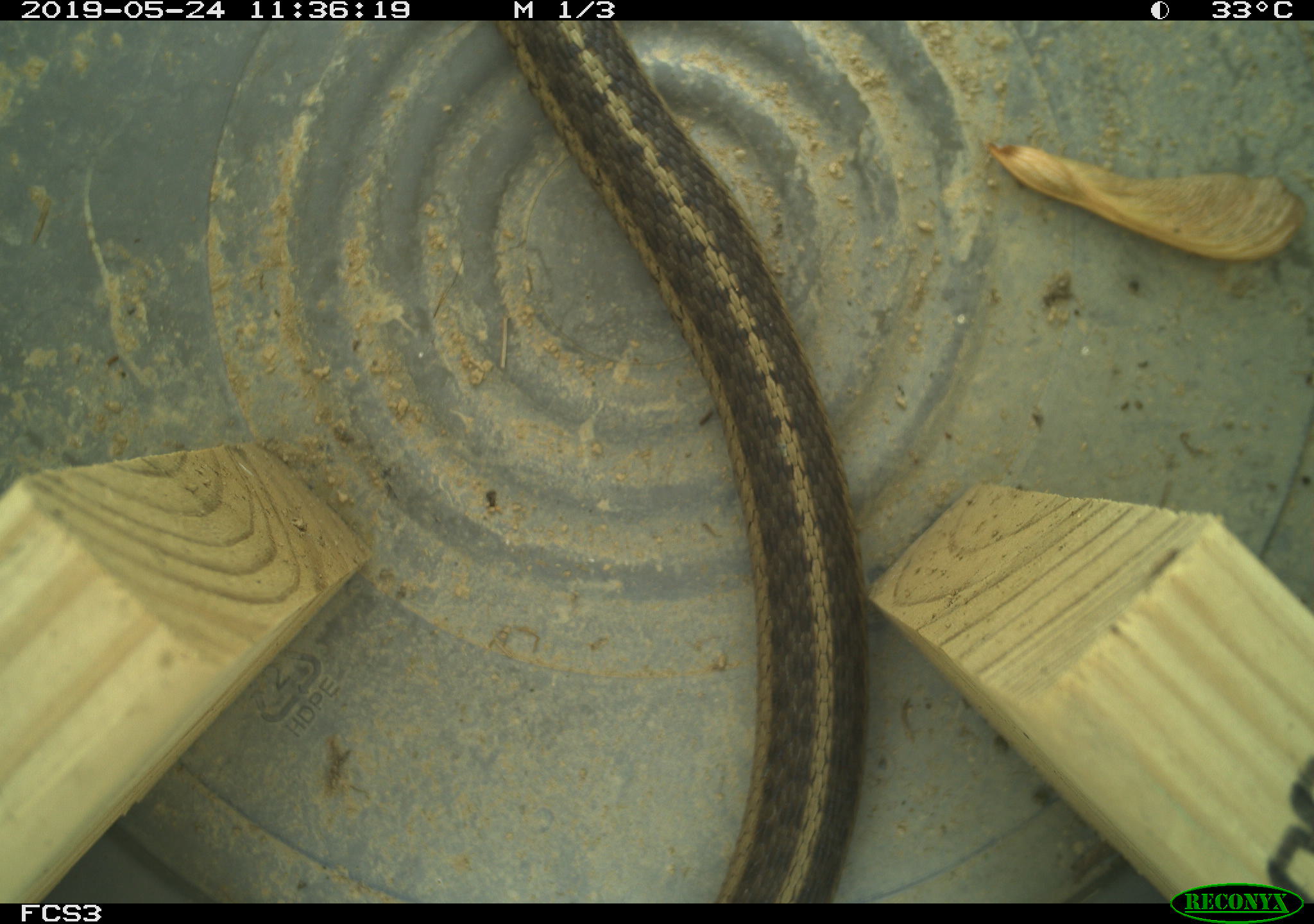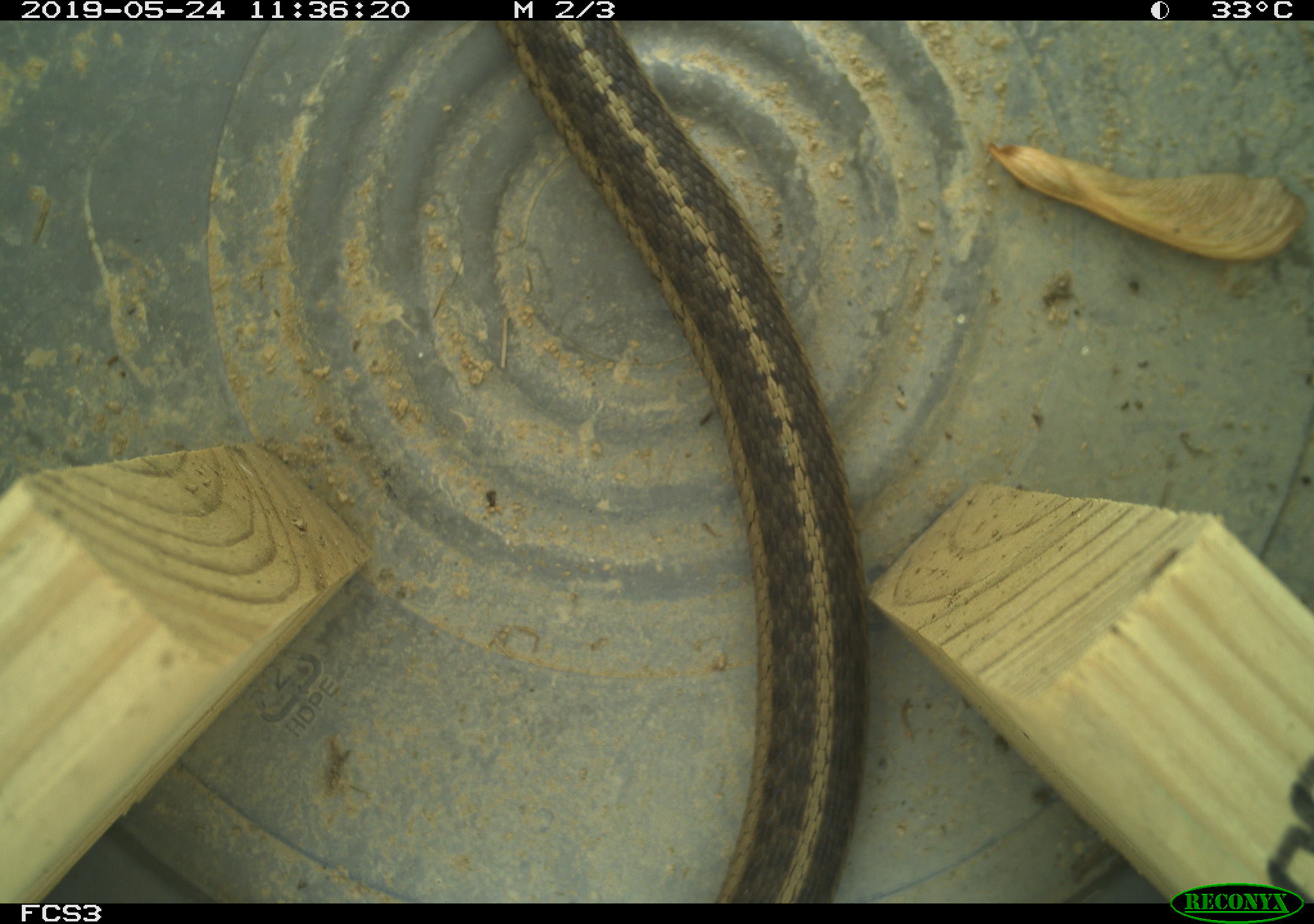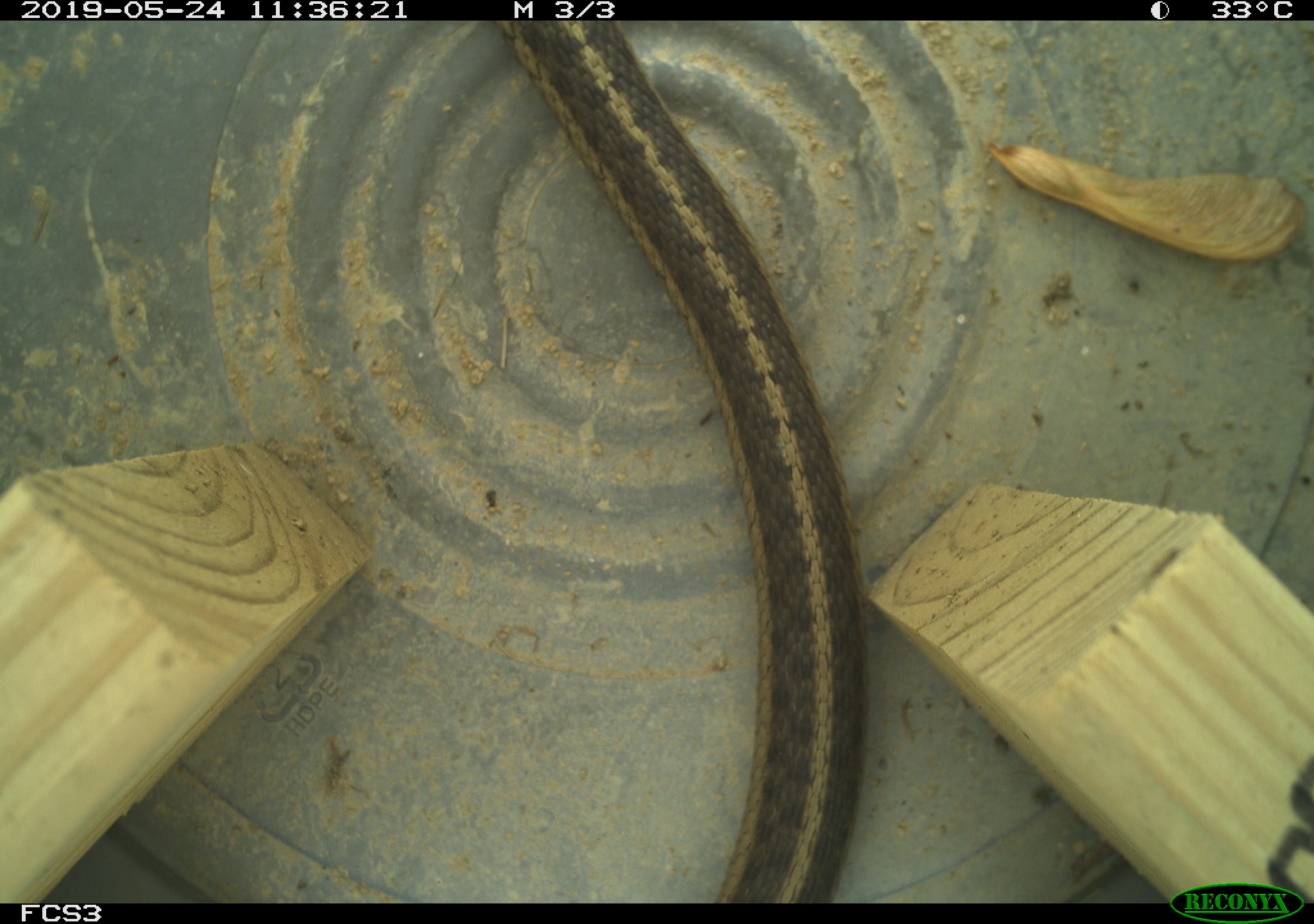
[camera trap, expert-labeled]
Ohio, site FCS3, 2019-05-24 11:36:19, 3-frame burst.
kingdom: Animalia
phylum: Chordata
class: Reptilia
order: Squamata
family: Colubridae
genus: Thamnophis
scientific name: Thamnophis sirtalis sirtalis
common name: eastern gartersnake